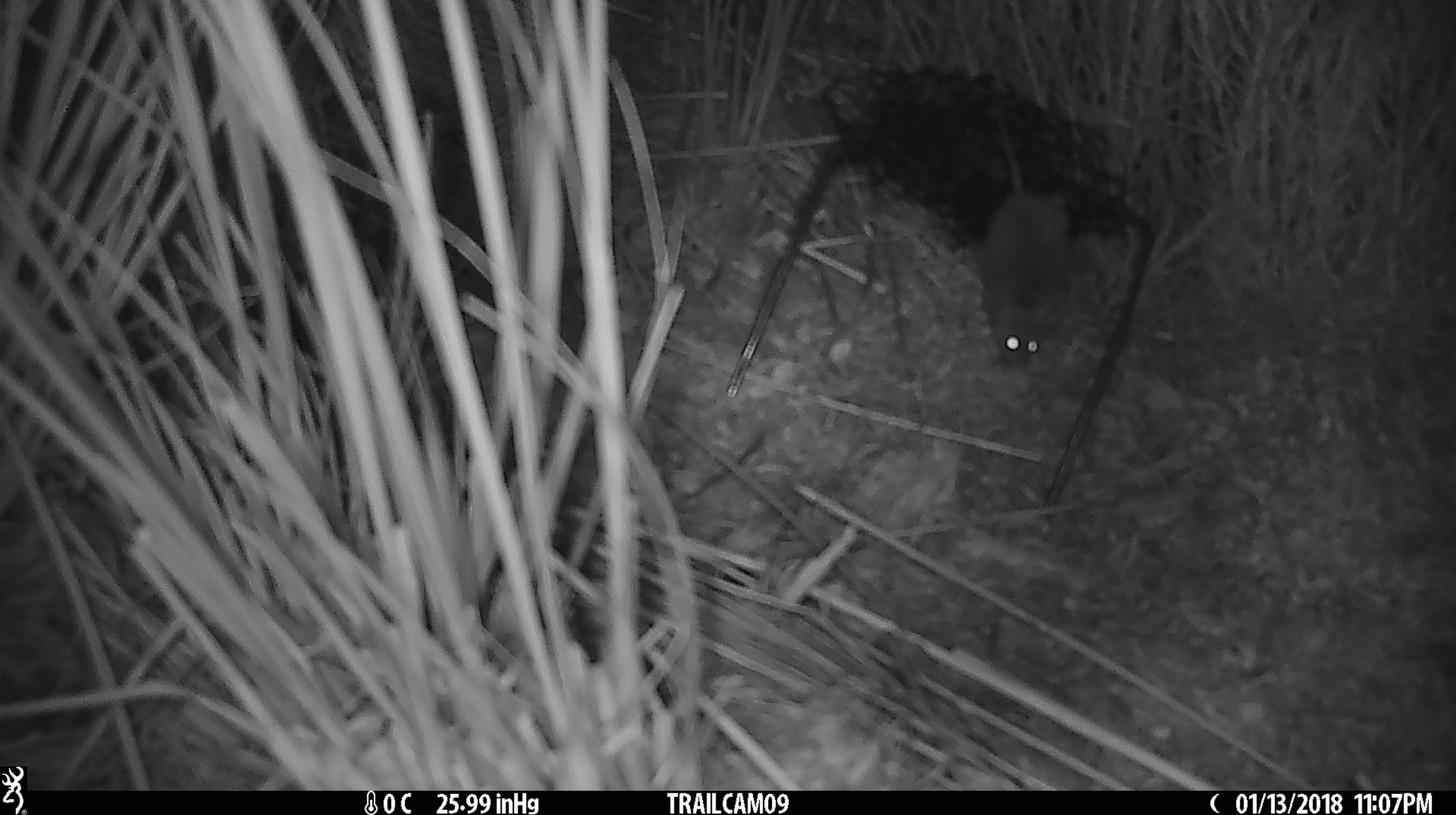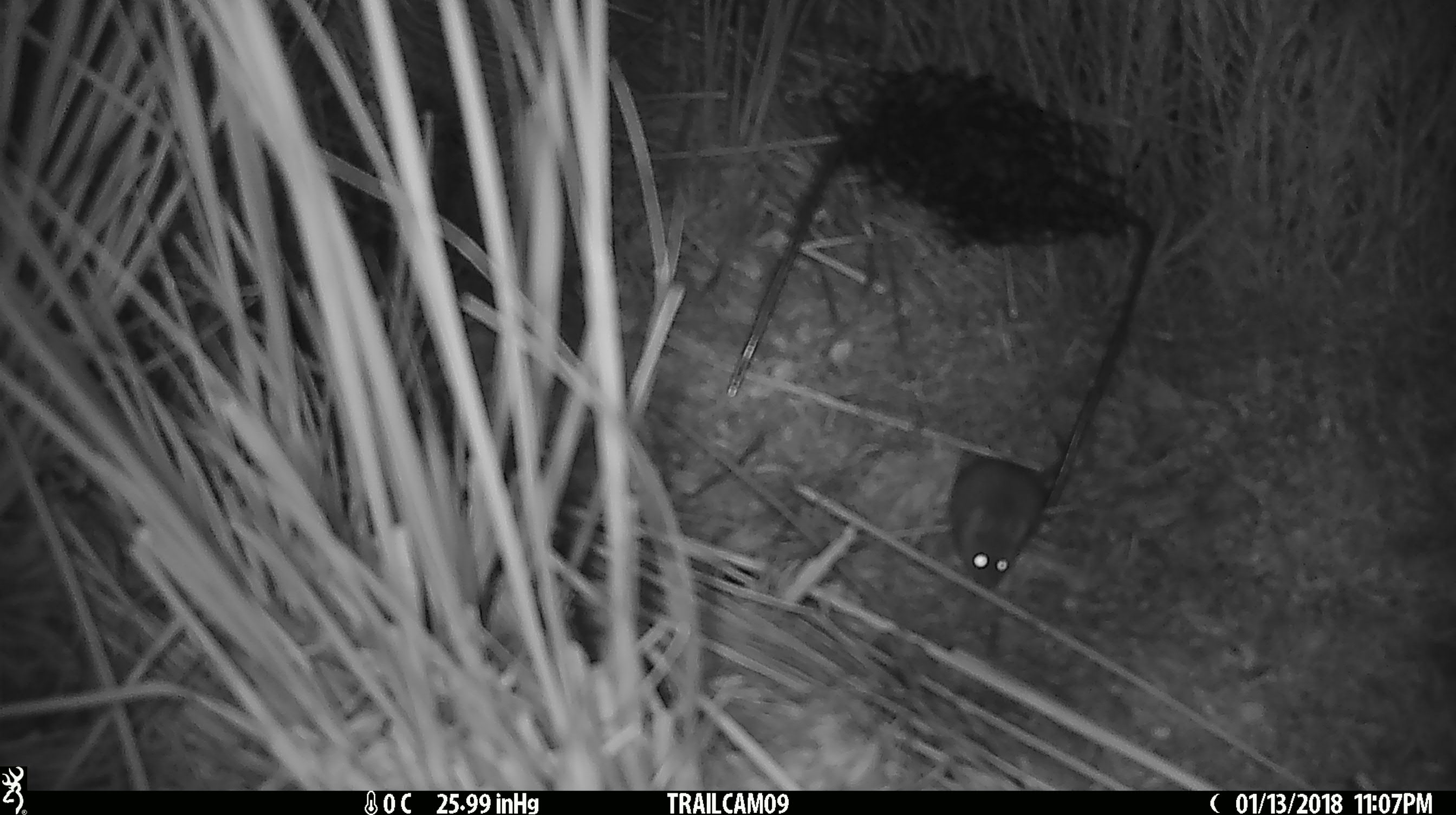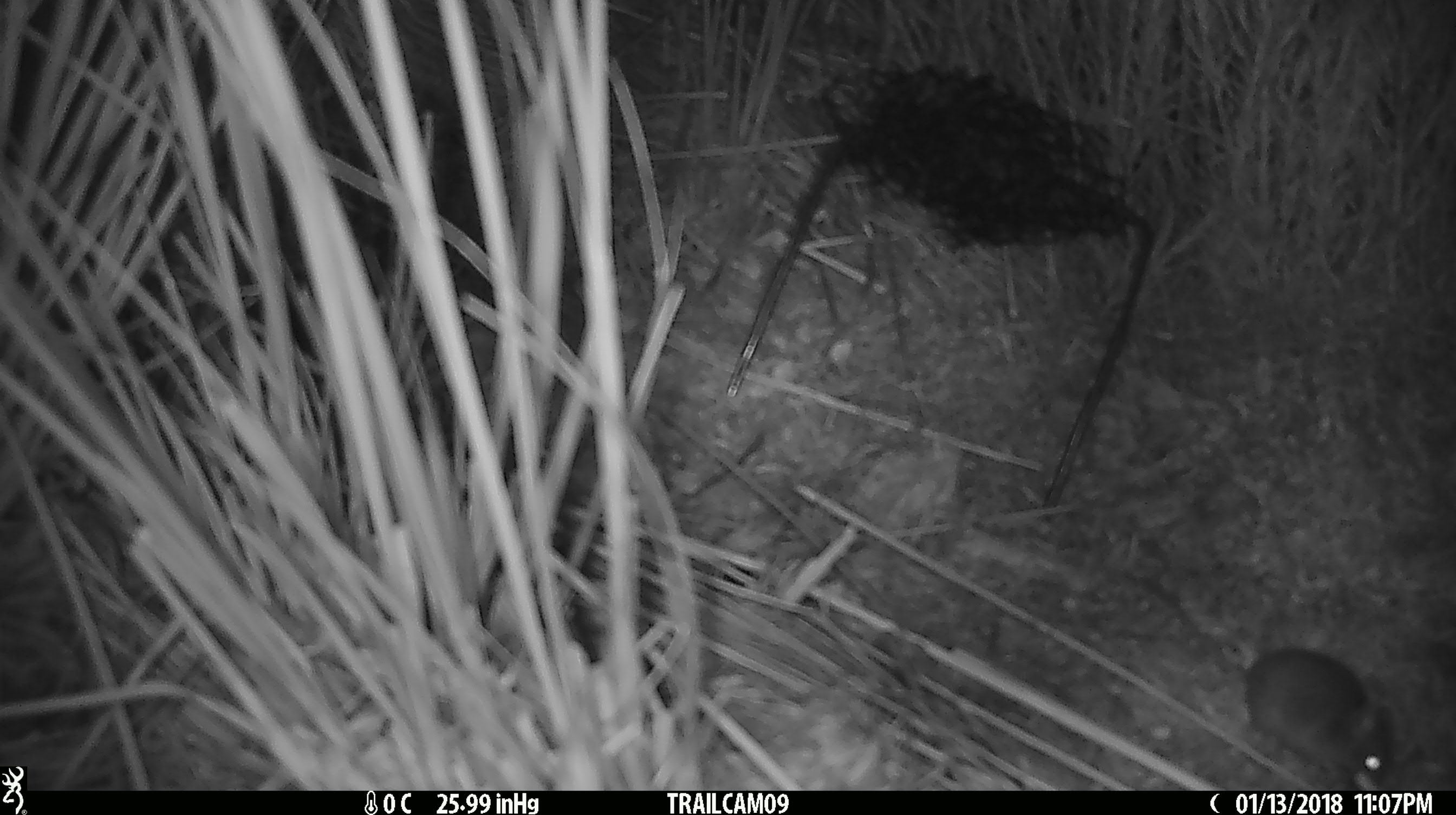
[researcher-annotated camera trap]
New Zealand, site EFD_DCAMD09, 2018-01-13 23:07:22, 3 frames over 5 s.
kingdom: Animalia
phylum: Chordata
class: Mammalia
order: Rodentia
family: Muridae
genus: Mus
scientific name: Mus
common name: mouse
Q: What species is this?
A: Mouse (Mus).